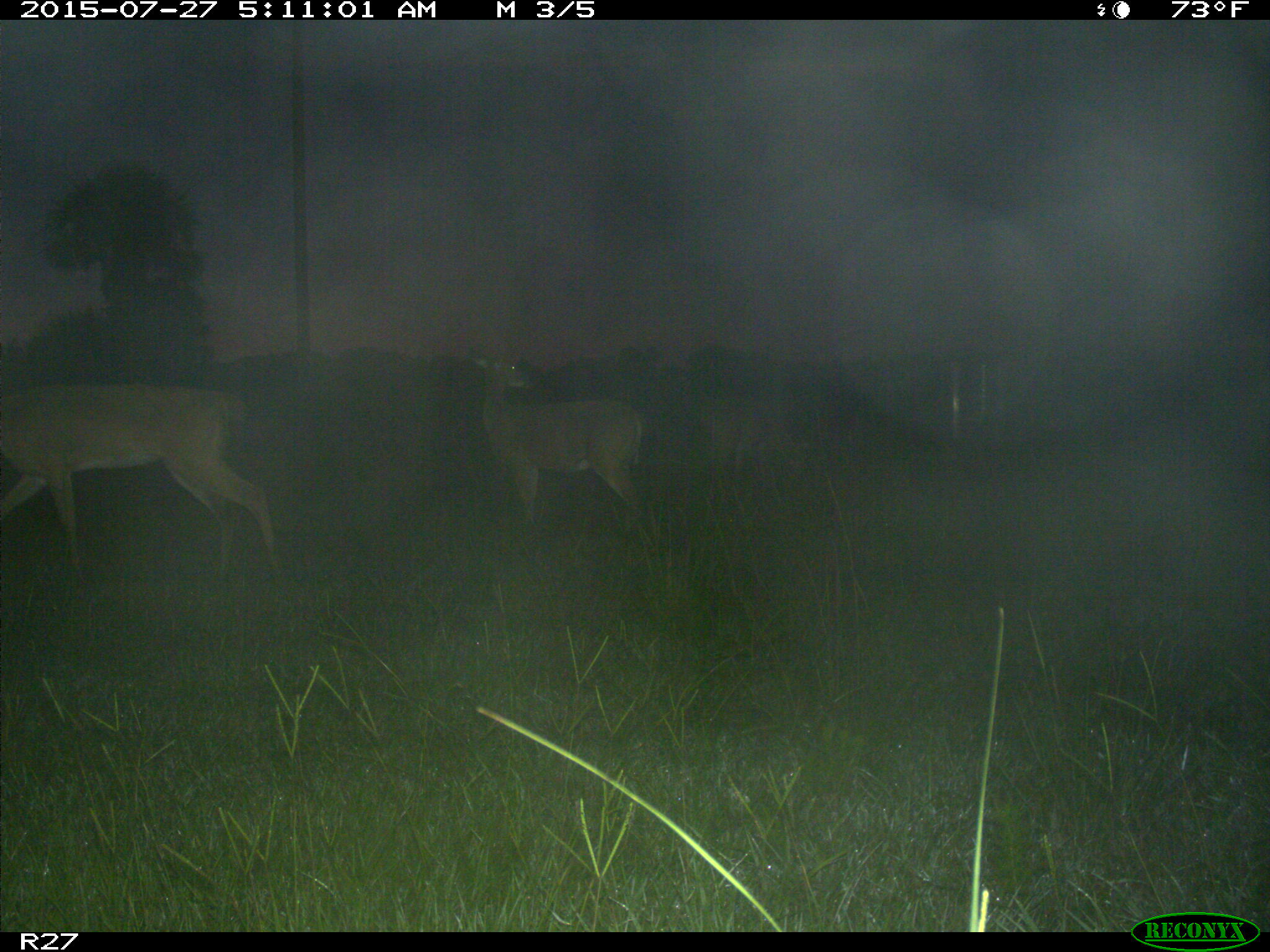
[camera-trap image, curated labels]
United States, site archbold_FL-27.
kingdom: Animalia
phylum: Chordata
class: Mammalia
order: Artiodactyla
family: Cervidae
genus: Odocoileus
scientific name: Odocoileus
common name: deer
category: unidentified deer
Unidentified deer (deer) (Odocoileus).